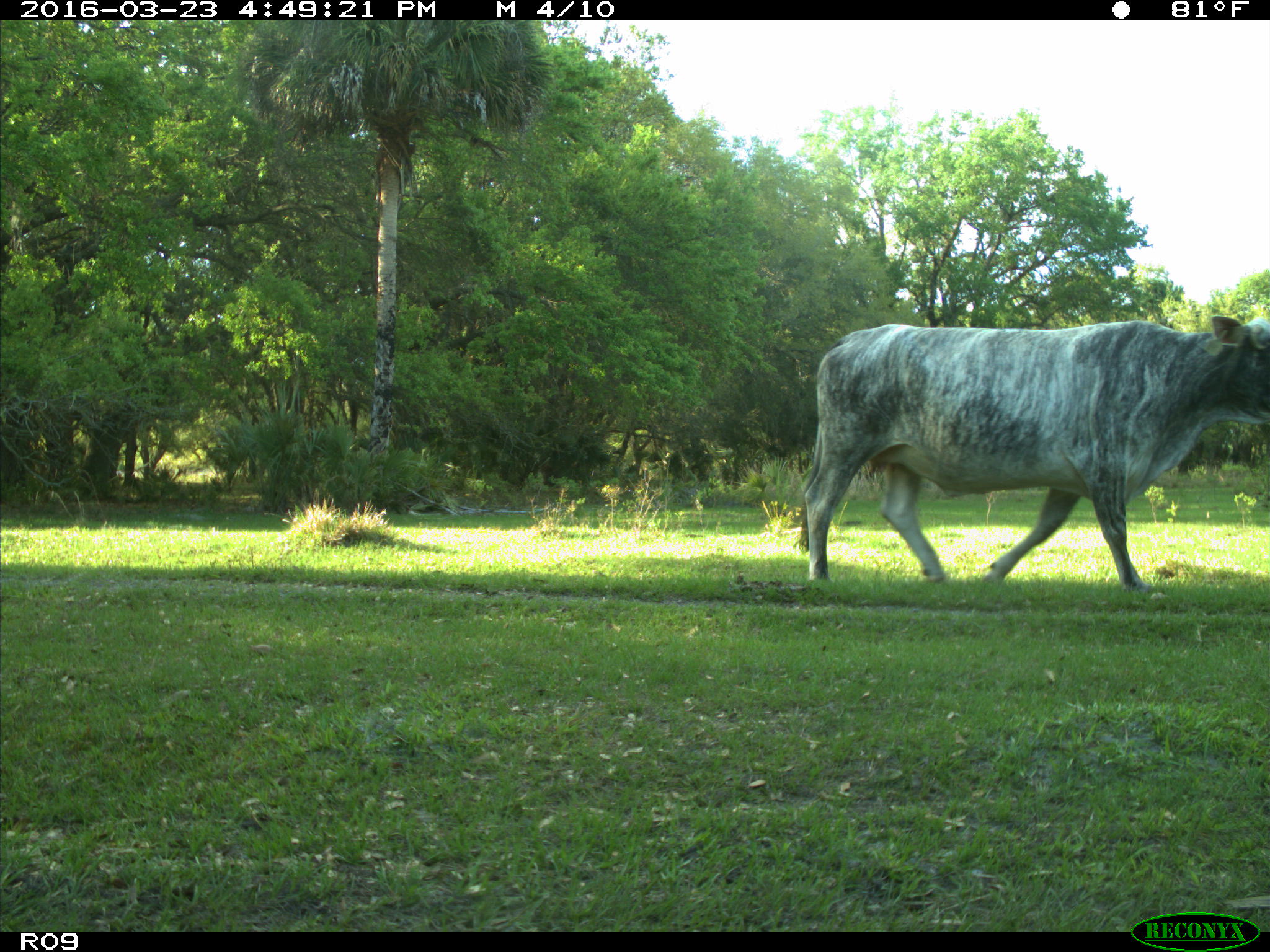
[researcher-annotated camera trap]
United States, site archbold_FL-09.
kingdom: Animalia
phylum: Chordata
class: Mammalia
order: Artiodactyla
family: Bovidae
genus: Bos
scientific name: Bos taurus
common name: domestic cow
Bos taurus (domestic cow).